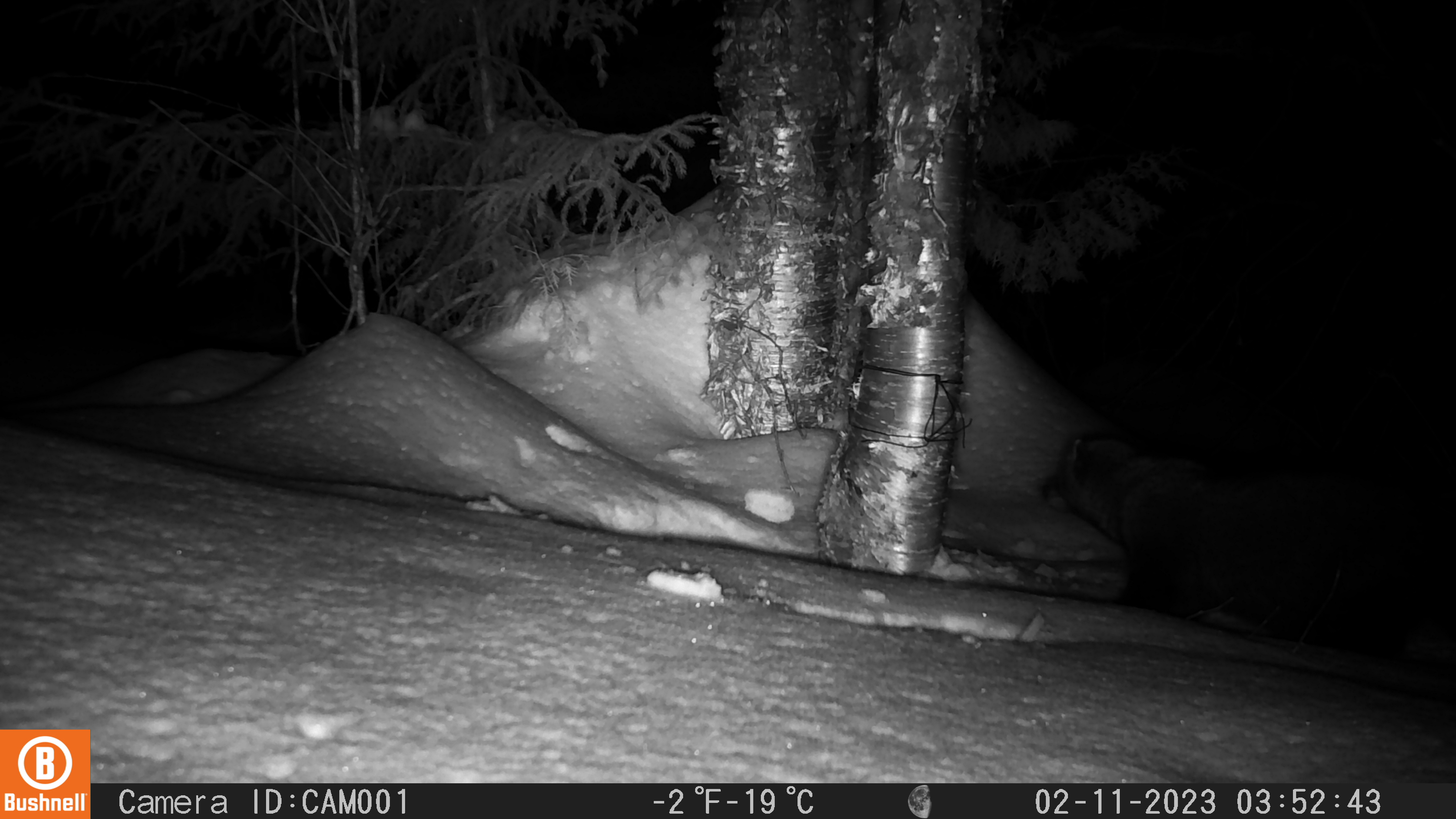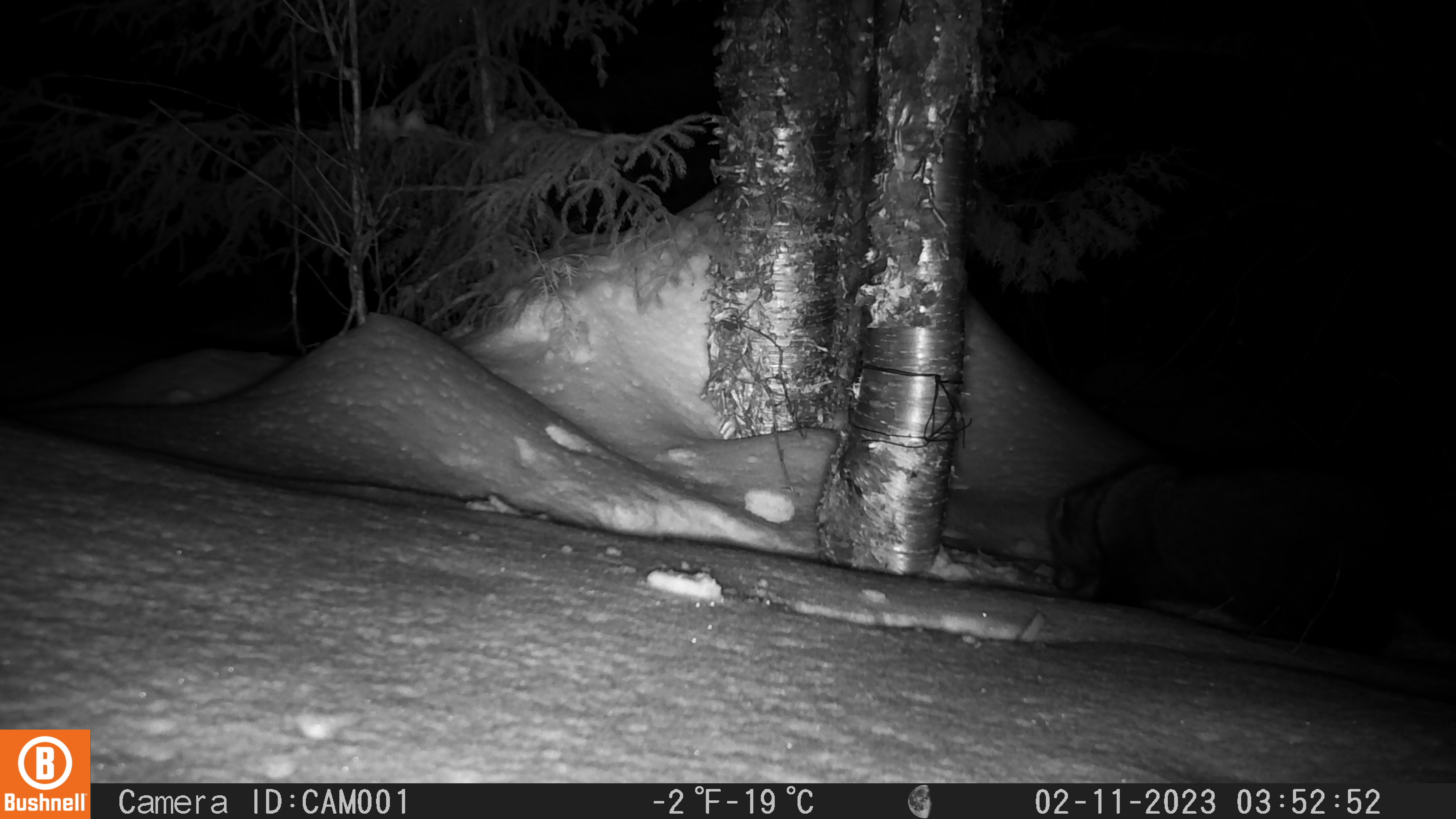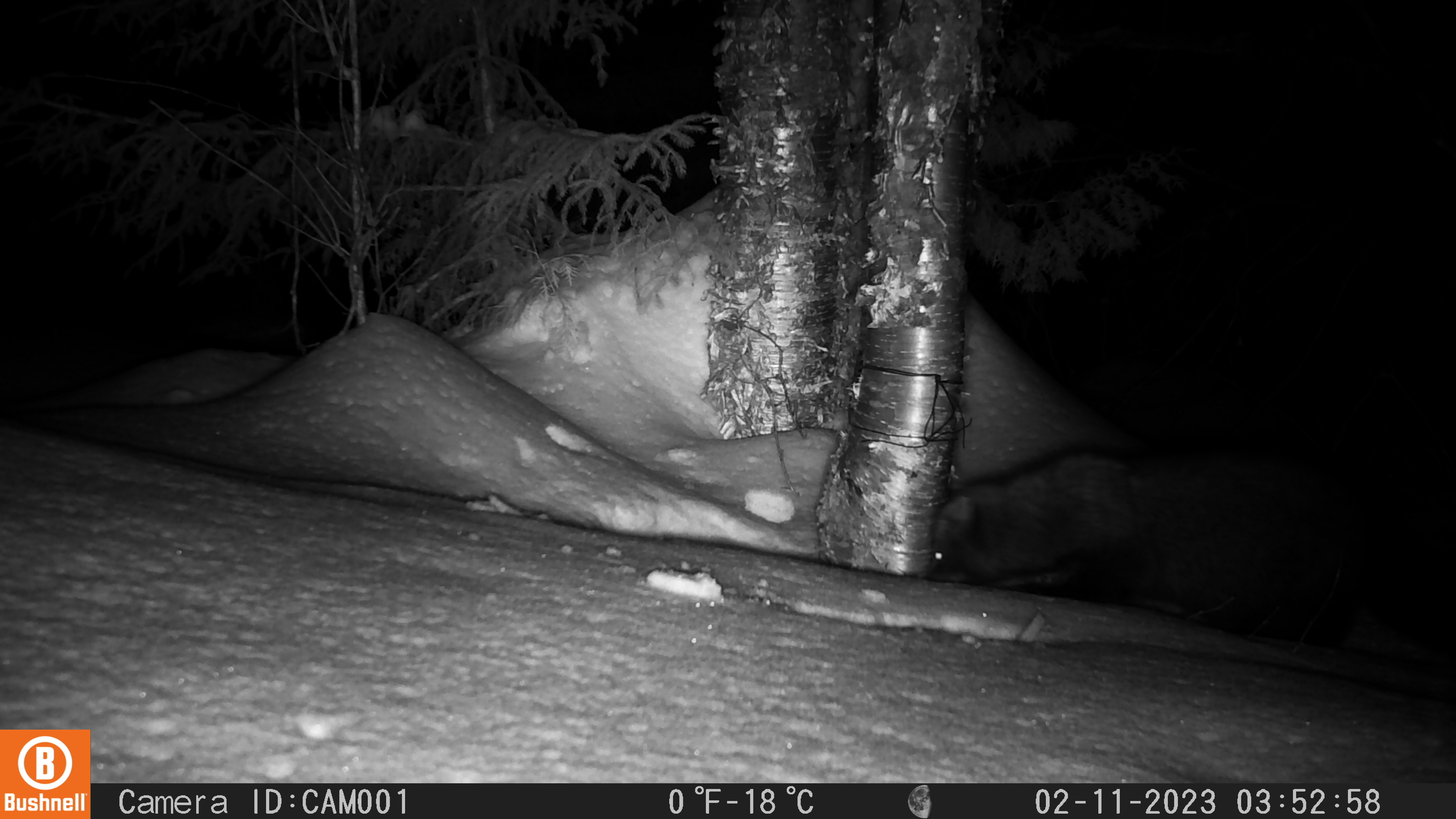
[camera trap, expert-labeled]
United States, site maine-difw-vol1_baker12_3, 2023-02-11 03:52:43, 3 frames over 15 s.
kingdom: Animalia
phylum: Chordata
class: Mammalia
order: Carnivora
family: Mustelidae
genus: Pekania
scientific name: Pekania pennanti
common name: fisher